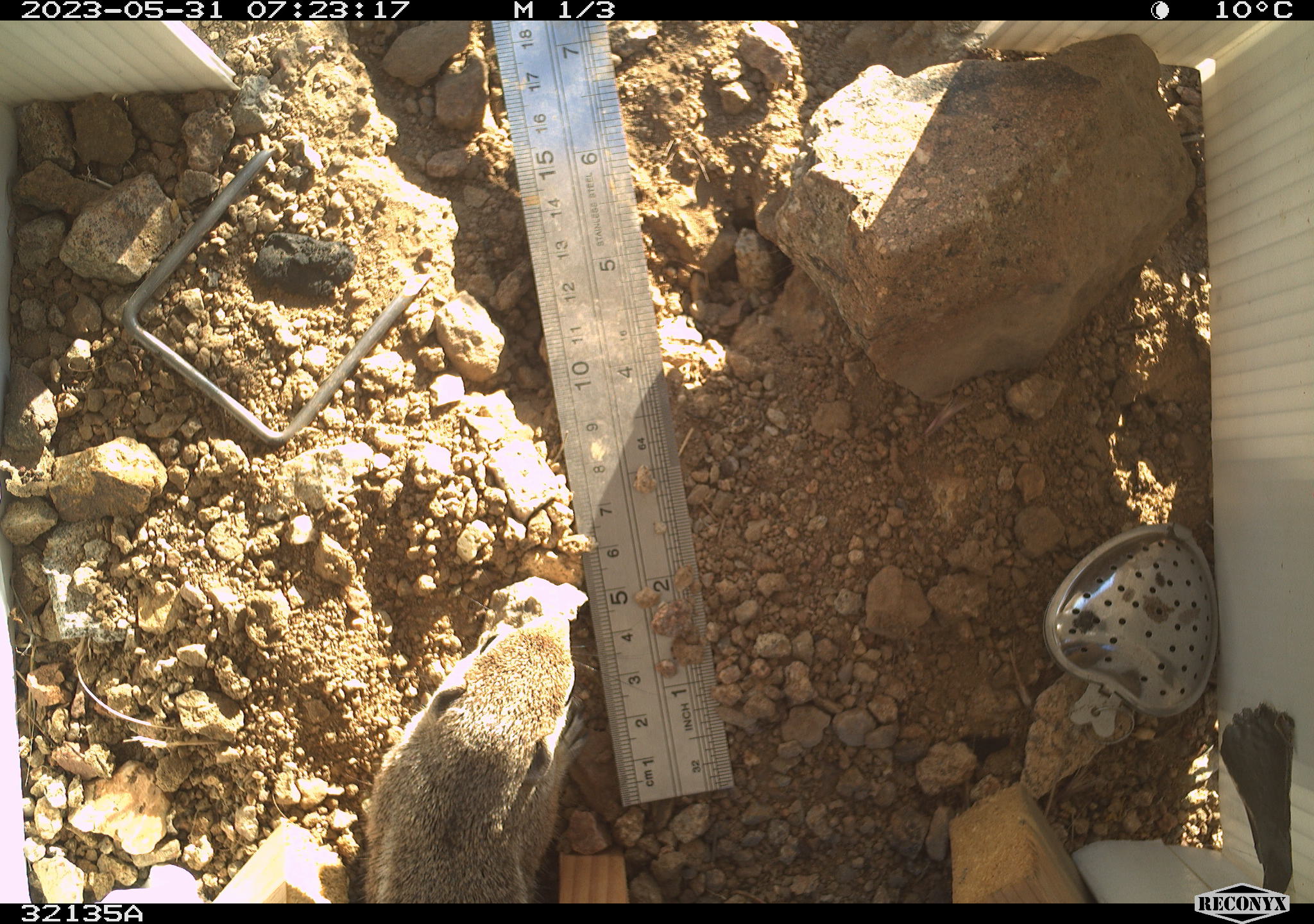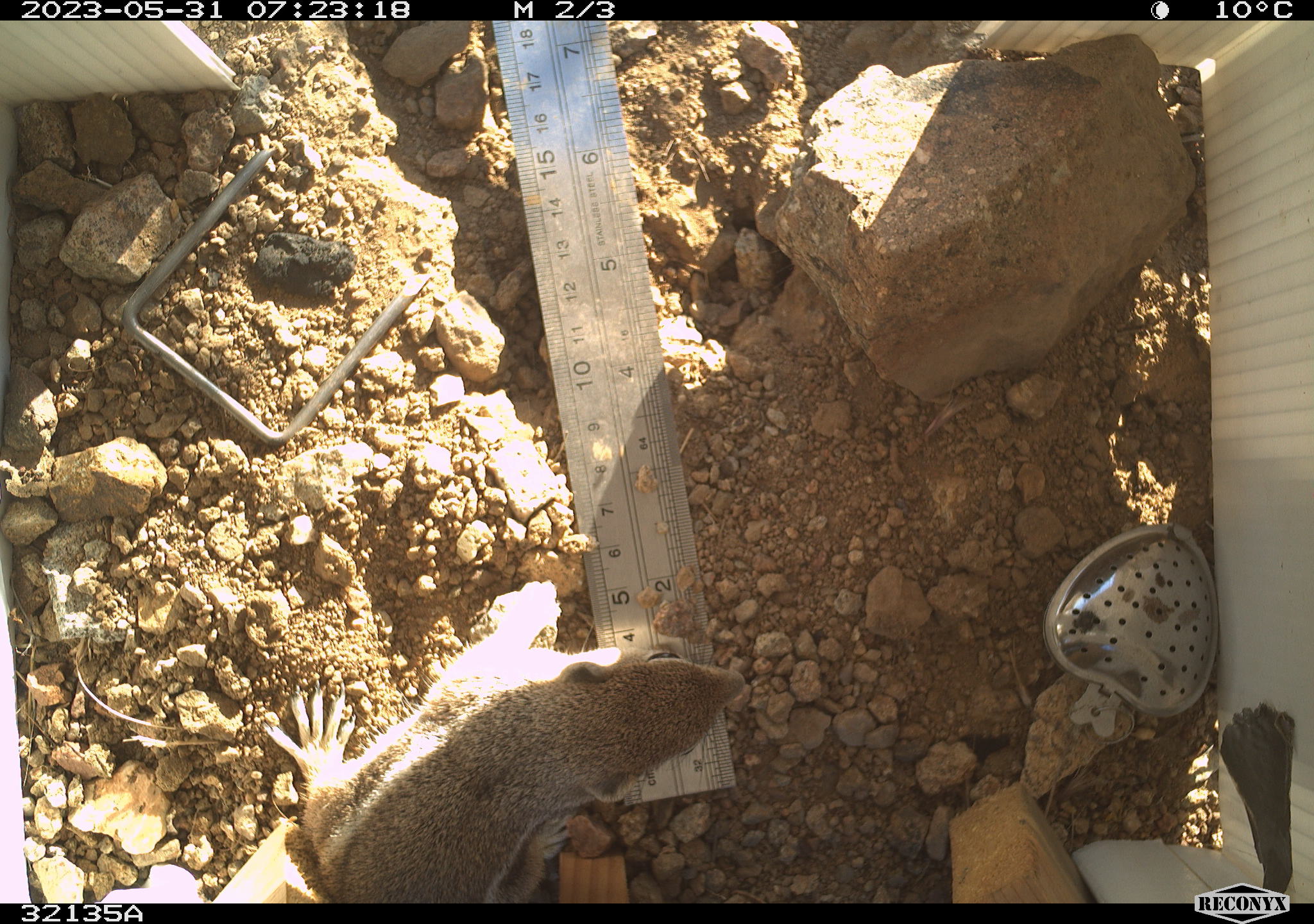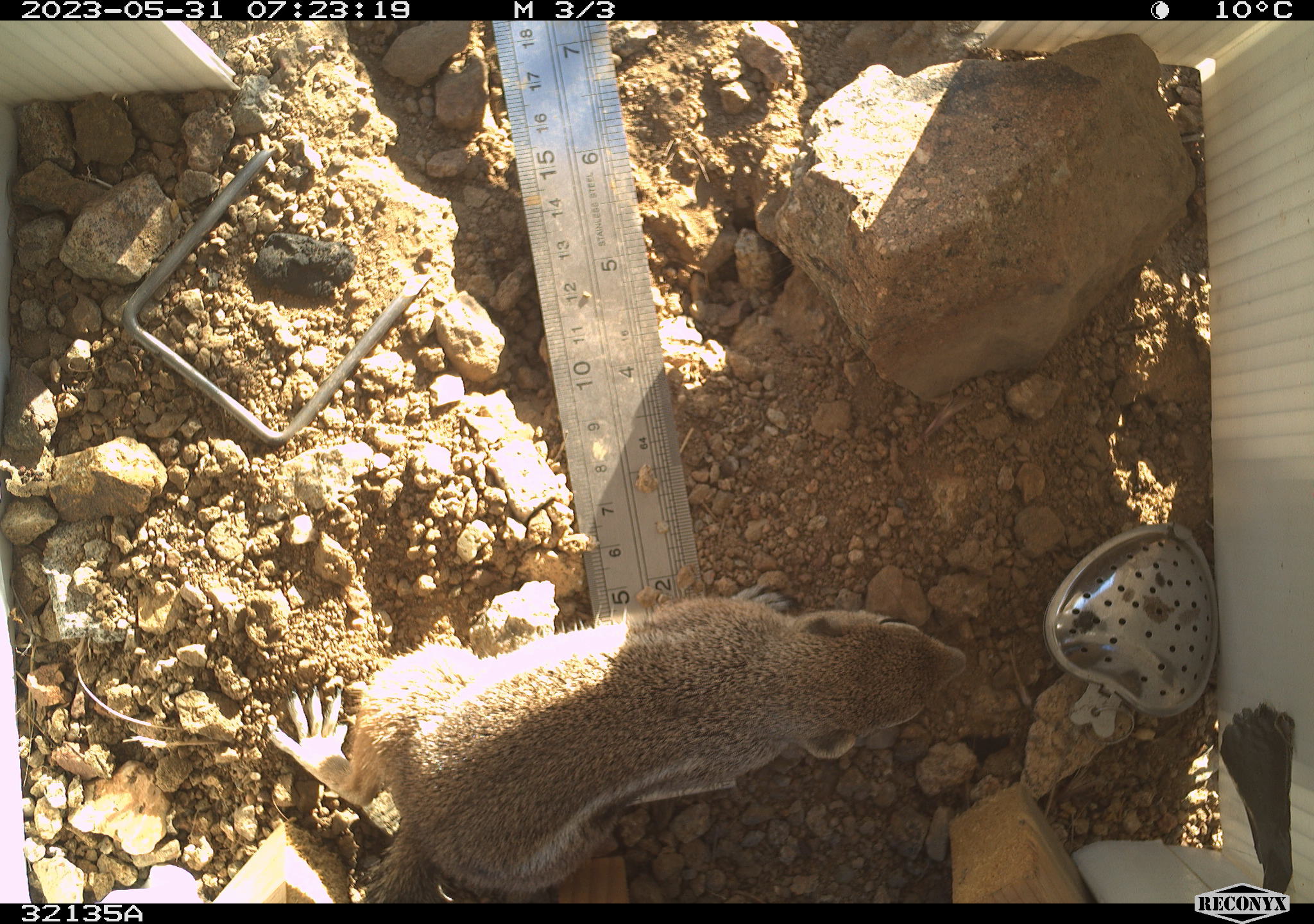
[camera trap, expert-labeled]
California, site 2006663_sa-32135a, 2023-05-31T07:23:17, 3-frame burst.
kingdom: Animalia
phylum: Chordata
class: Mammalia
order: Rodentia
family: Sciuridae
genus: Ammospermophilus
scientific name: Ammospermophilus leucurus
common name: white-tailed antelope squirrel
White-tailed antelope squirrel (Ammospermophilus leucurus).